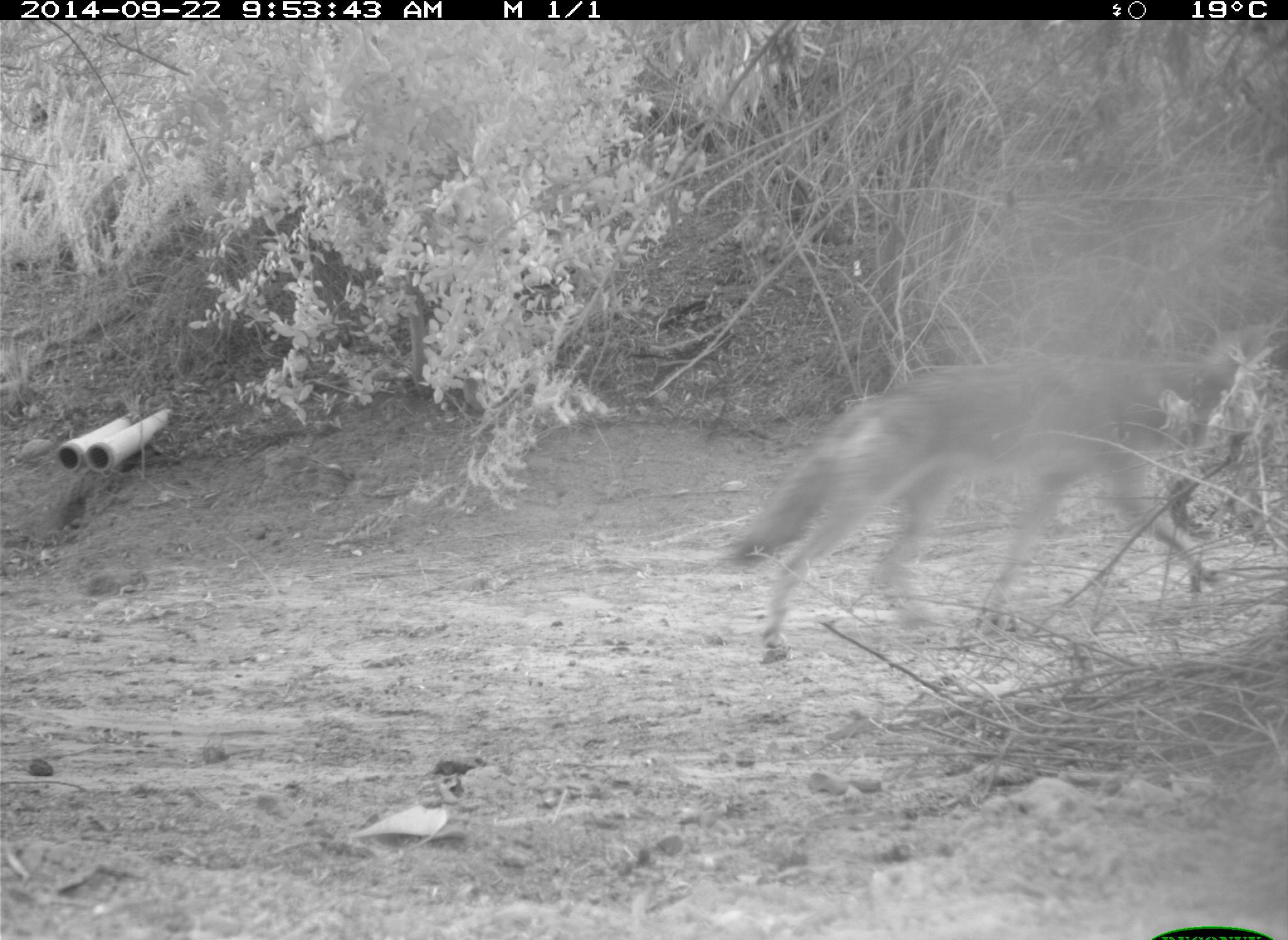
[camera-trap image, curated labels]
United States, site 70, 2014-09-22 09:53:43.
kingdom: Animalia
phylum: Chordata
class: Mammalia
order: Carnivora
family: Canidae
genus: Canis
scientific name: Canis latrans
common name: coyote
Coyote (Canis latrans).